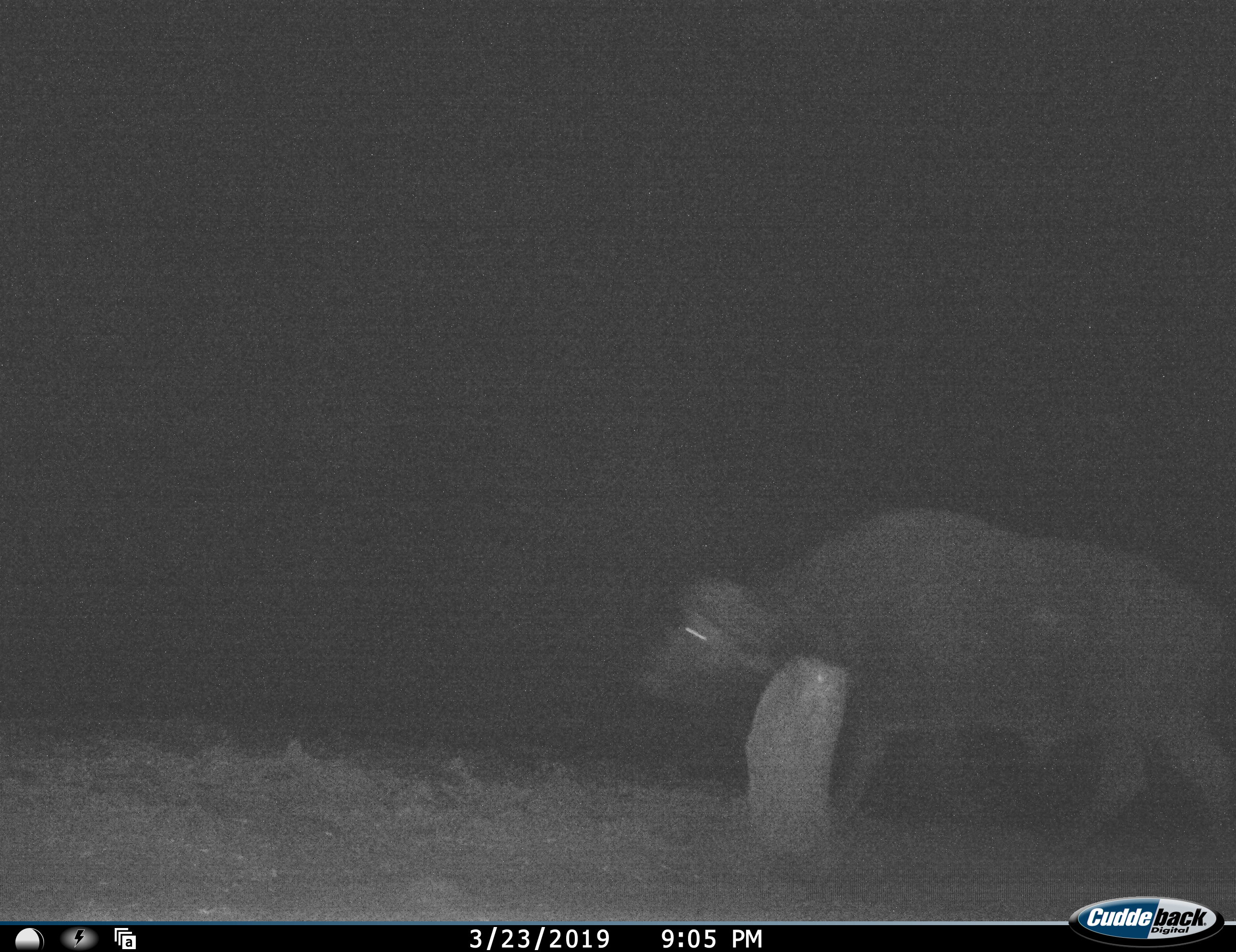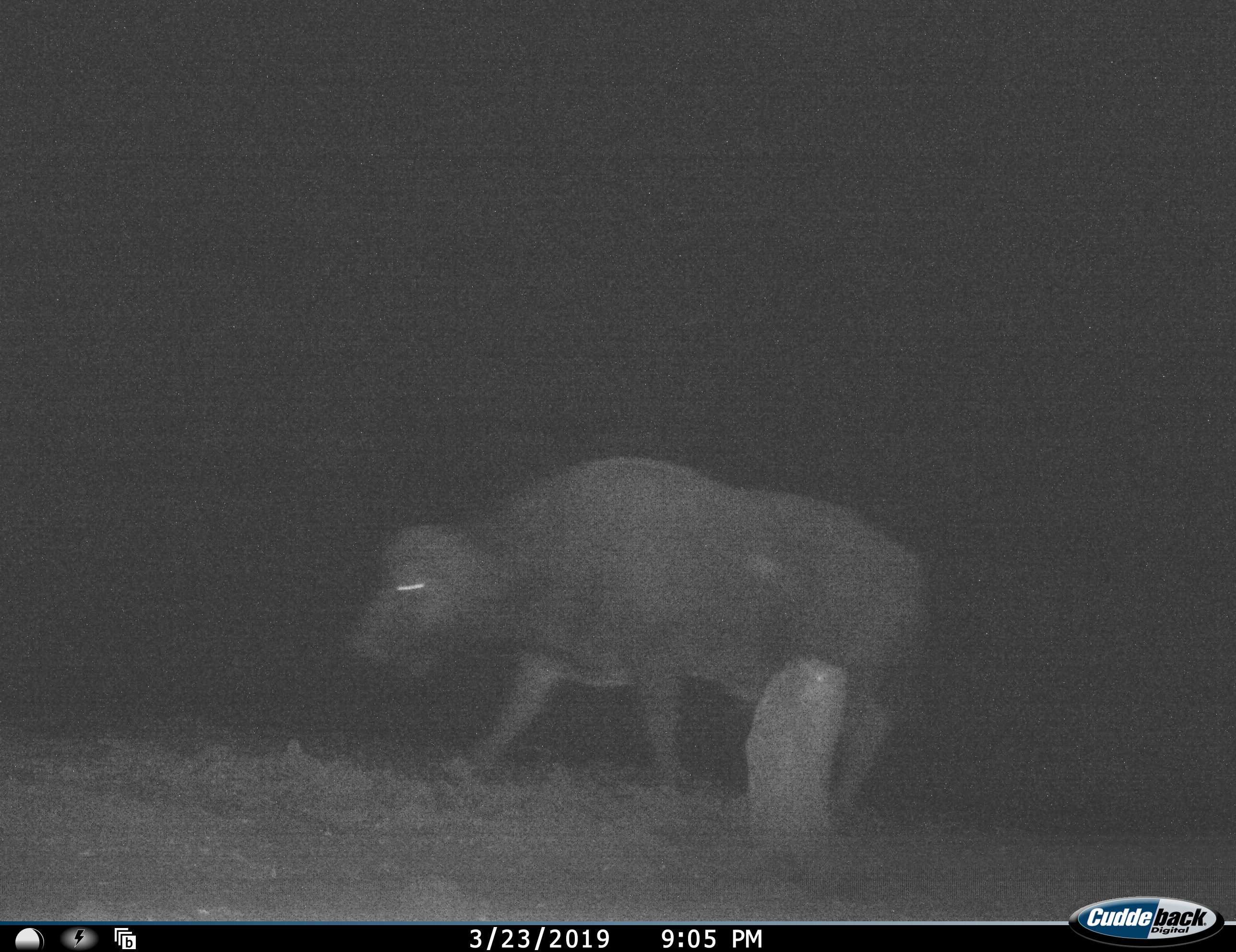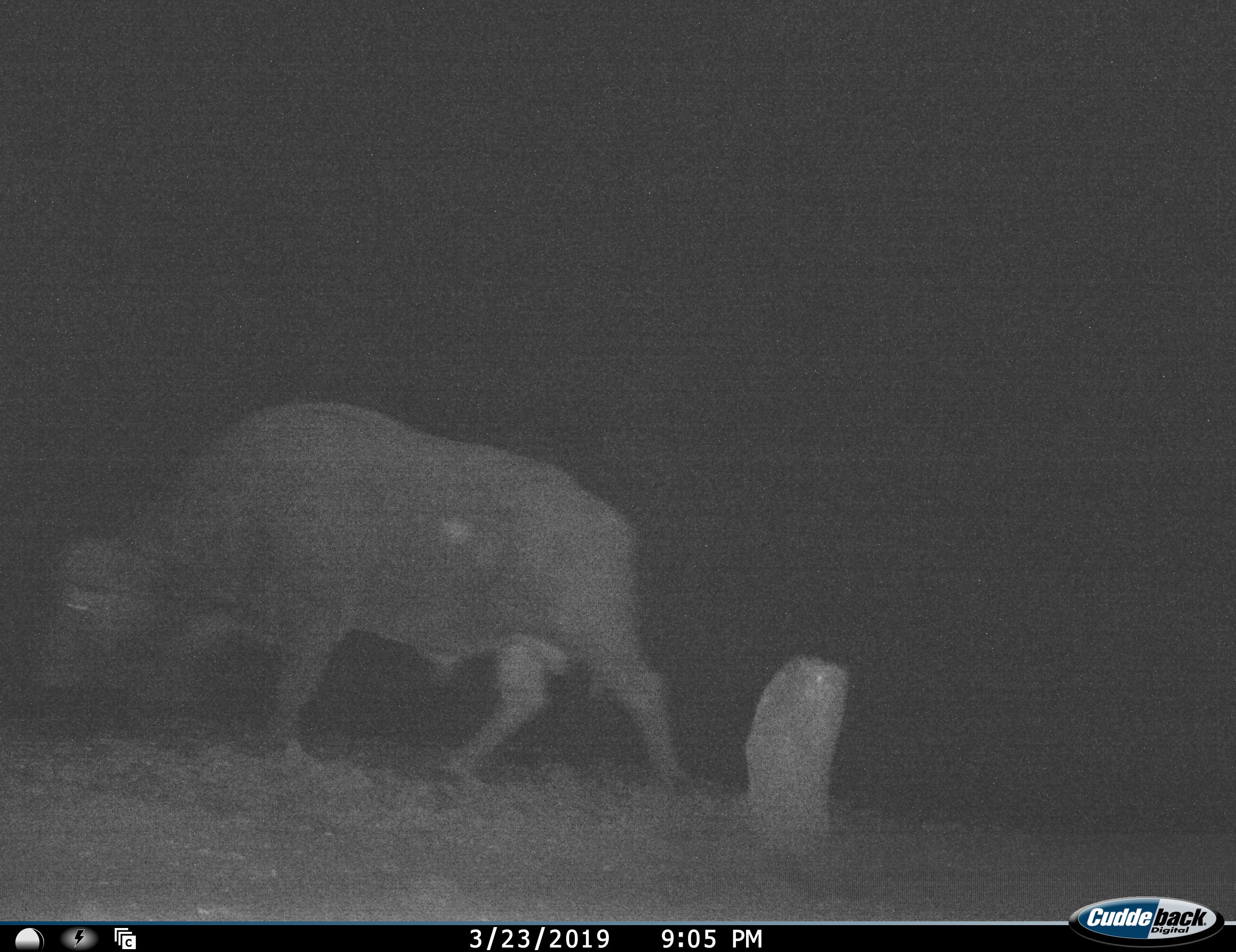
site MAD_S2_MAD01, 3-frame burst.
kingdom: Animalia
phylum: Chordata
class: Mammalia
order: Artiodactyla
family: Bovidae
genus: Syncerus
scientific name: Syncerus caffer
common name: african buffalo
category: buffalo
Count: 1.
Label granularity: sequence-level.